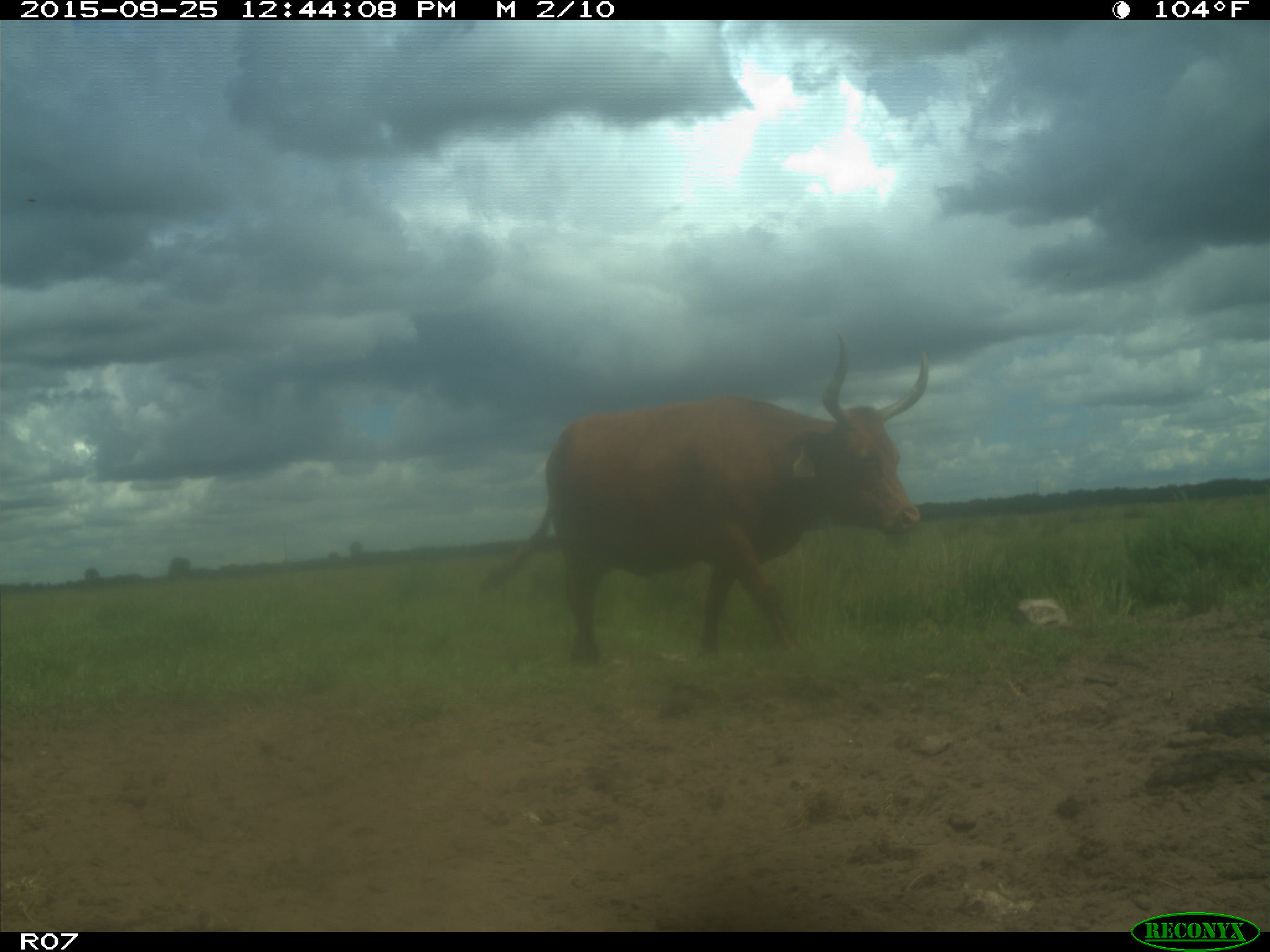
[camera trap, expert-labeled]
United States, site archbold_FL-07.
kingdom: Animalia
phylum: Chordata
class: Mammalia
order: Artiodactyla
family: Bovidae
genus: Bos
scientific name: Bos taurus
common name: domestic cow